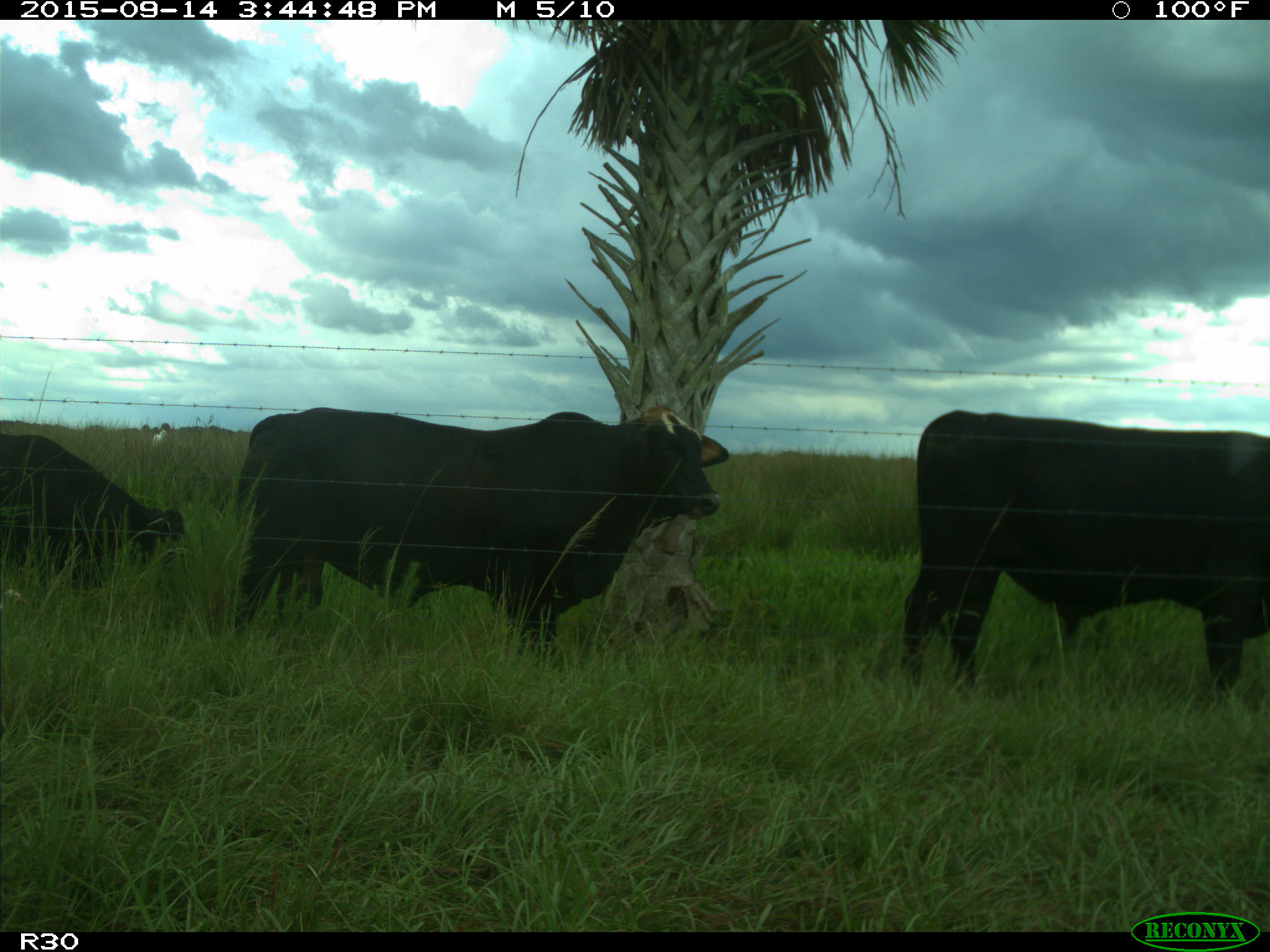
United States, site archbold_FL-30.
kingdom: Animalia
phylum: Chordata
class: Mammalia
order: Artiodactyla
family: Bovidae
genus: Bos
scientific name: Bos taurus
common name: domestic cow